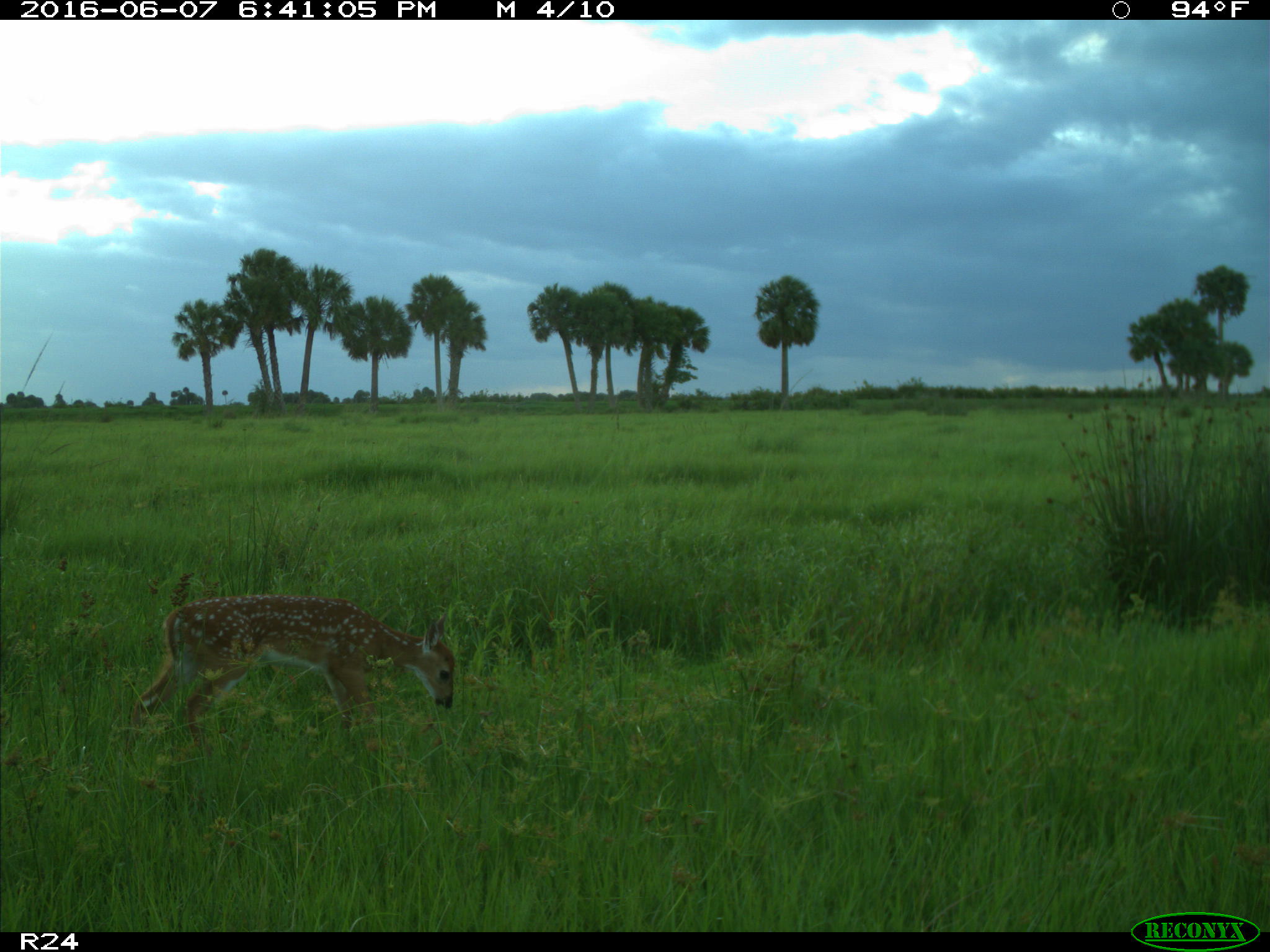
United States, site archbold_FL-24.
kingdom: Animalia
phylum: Chordata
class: Mammalia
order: Artiodactyla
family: Cervidae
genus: Odocoileus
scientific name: Odocoileus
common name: deer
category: unidentified deer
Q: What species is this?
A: Unidentified deer (deer) (Odocoileus).